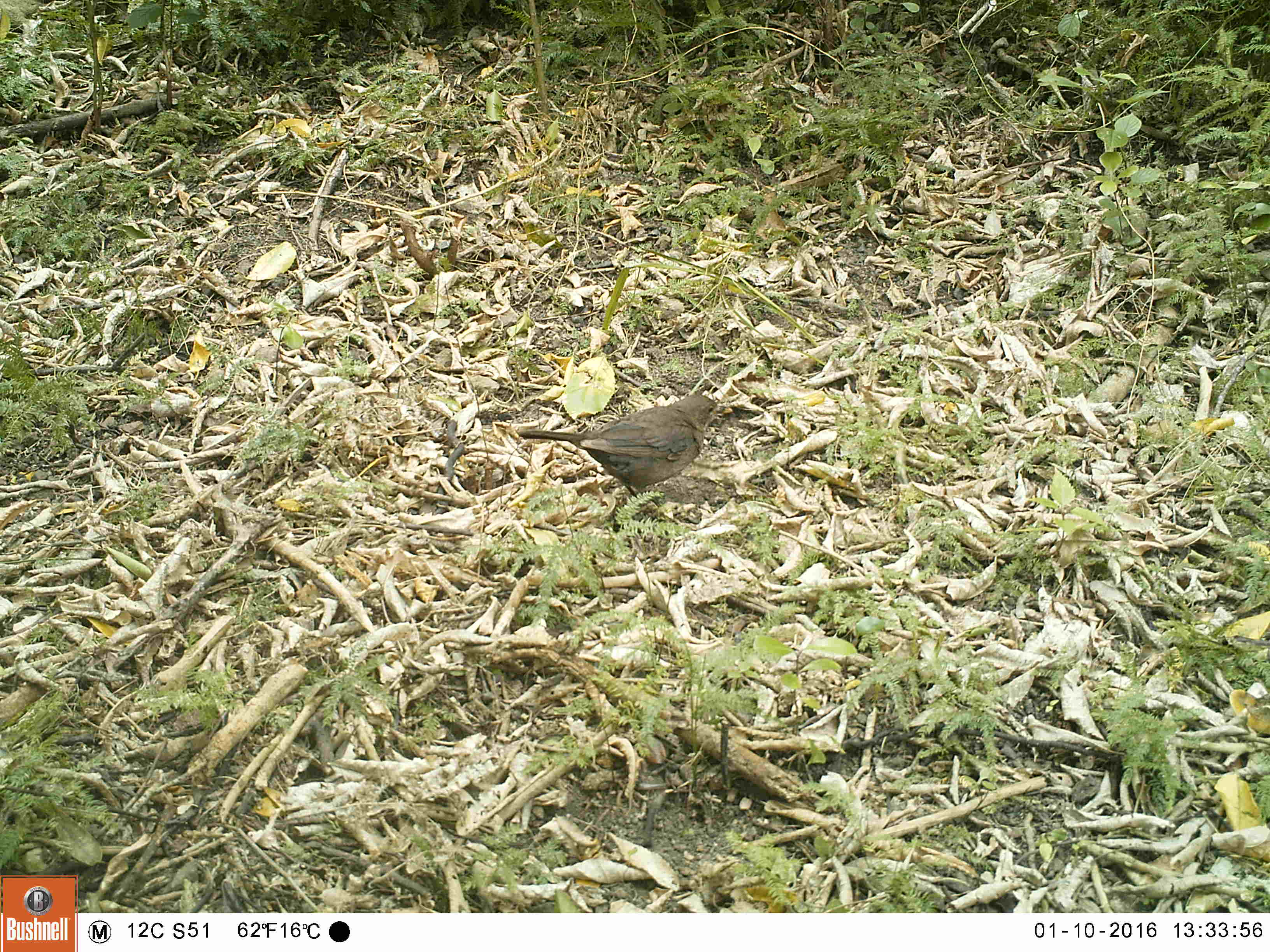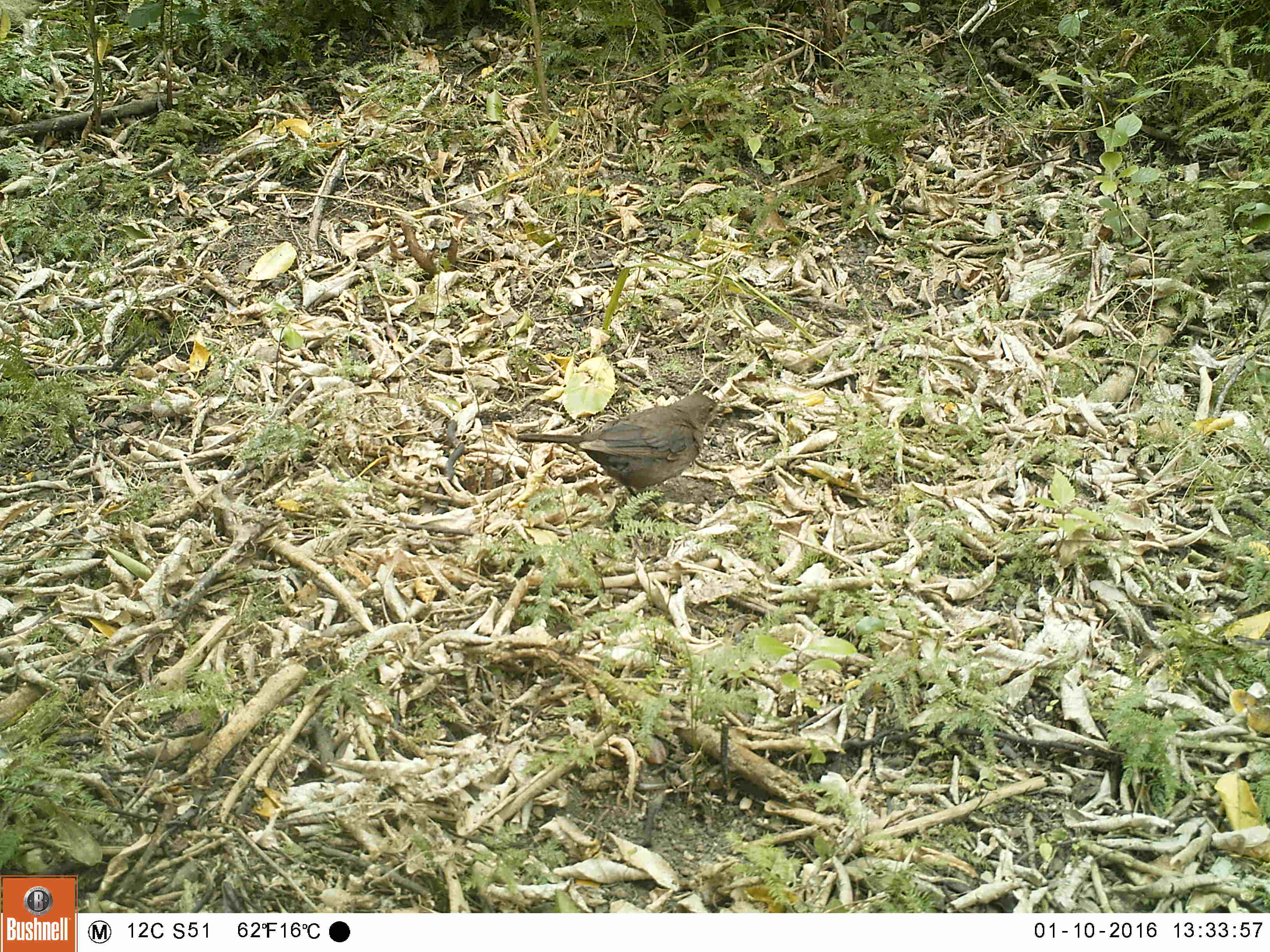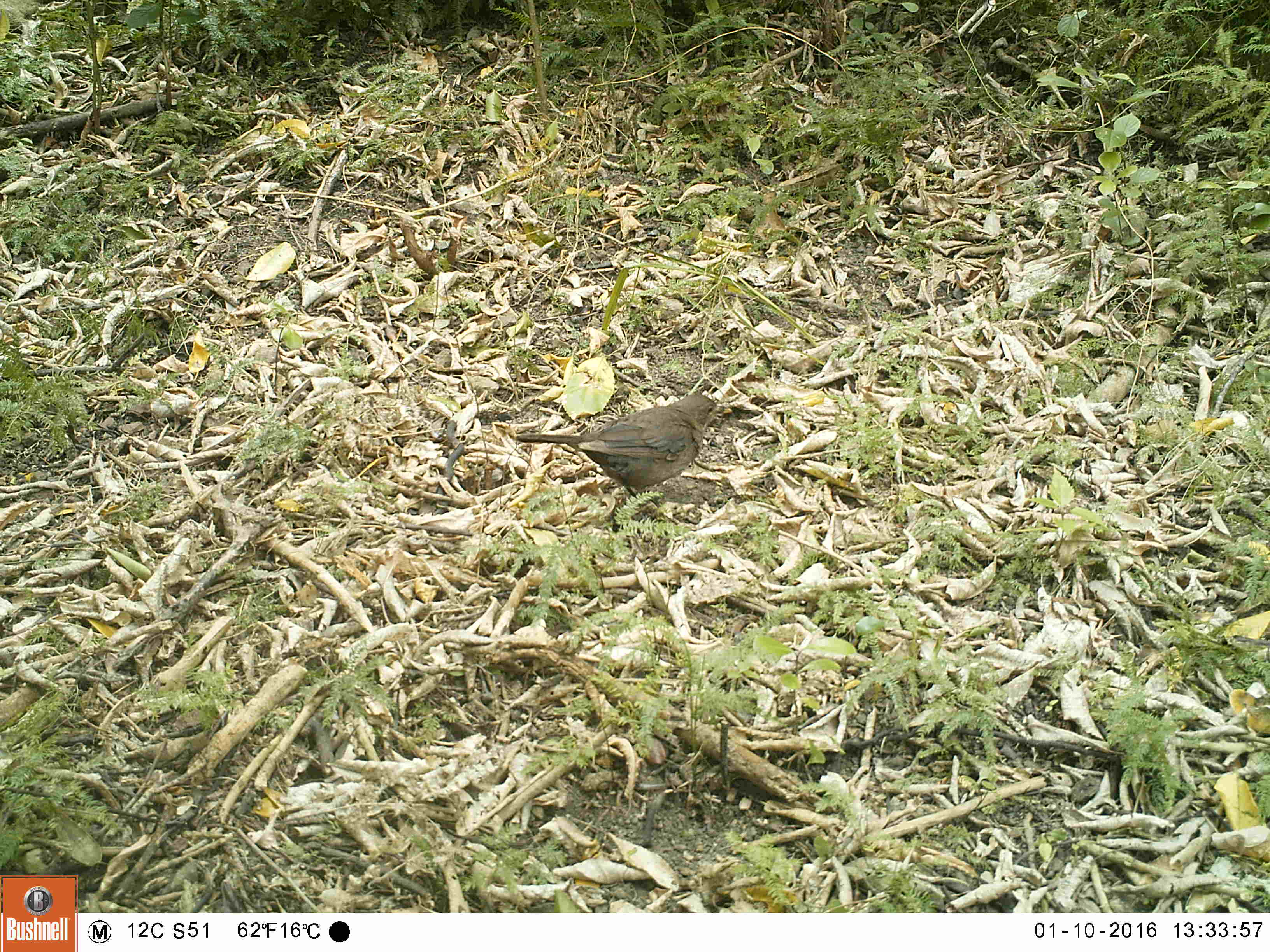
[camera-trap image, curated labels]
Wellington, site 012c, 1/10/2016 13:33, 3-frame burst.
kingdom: Animalia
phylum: Chordata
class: Aves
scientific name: Aves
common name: bird